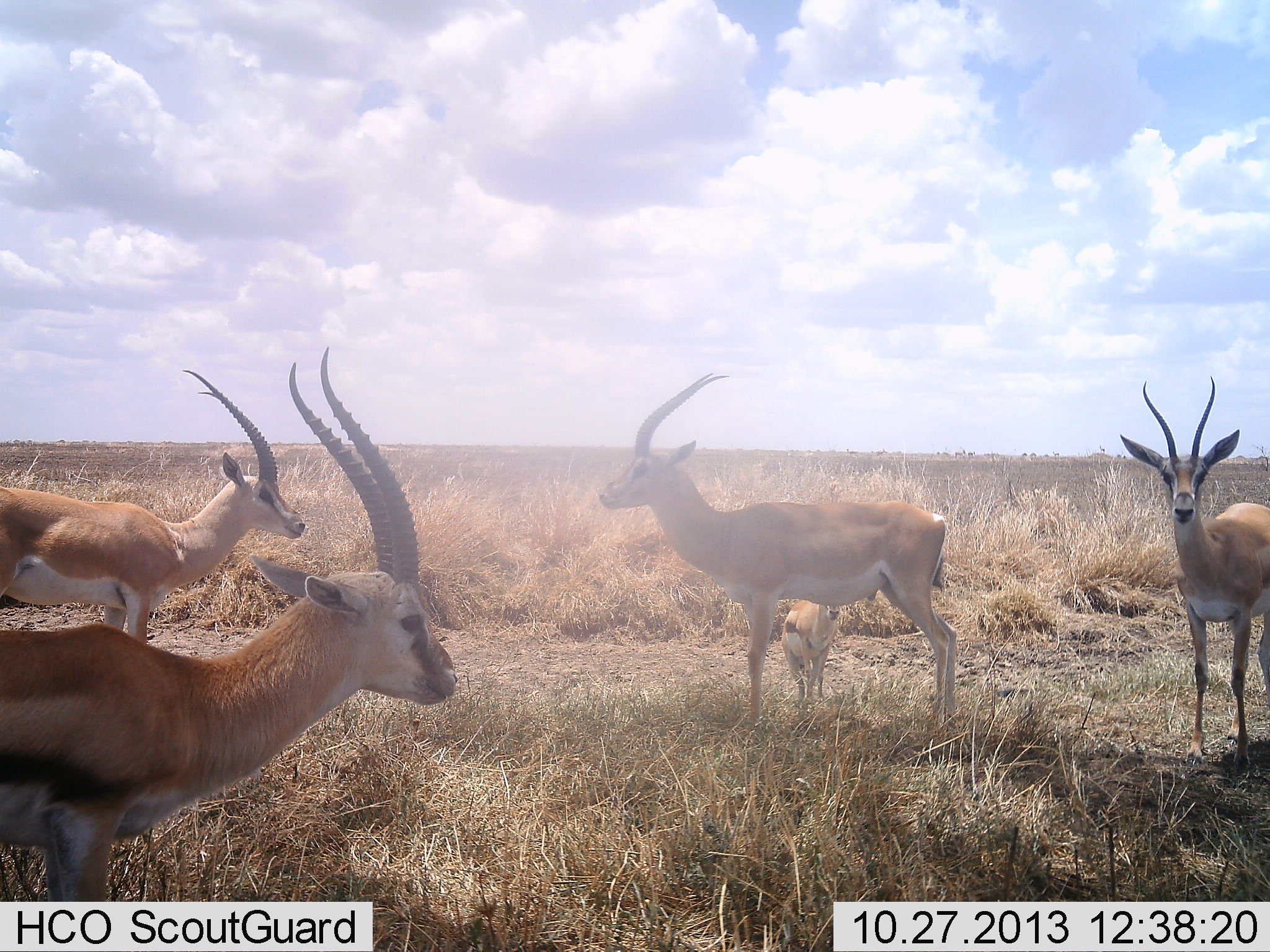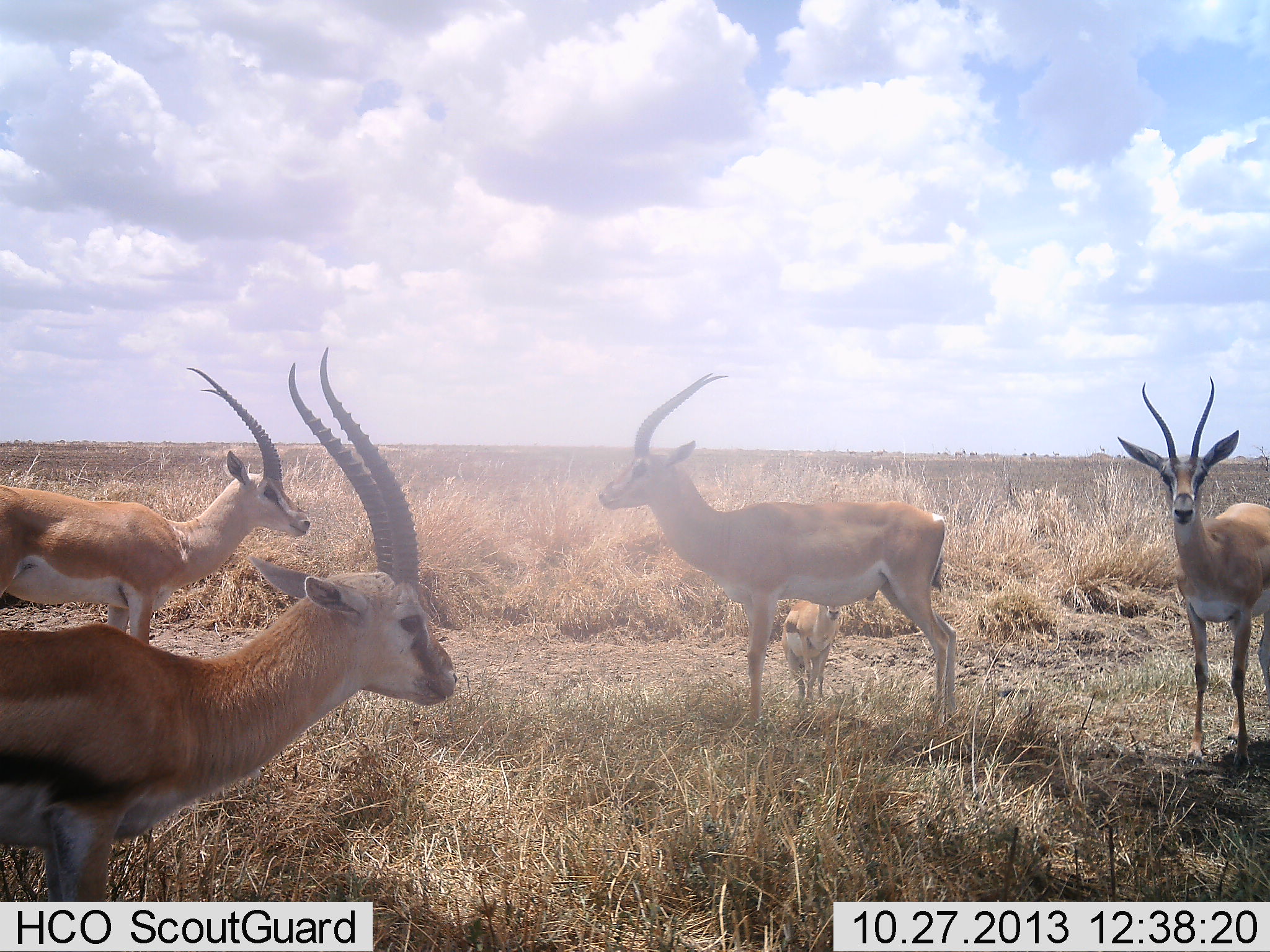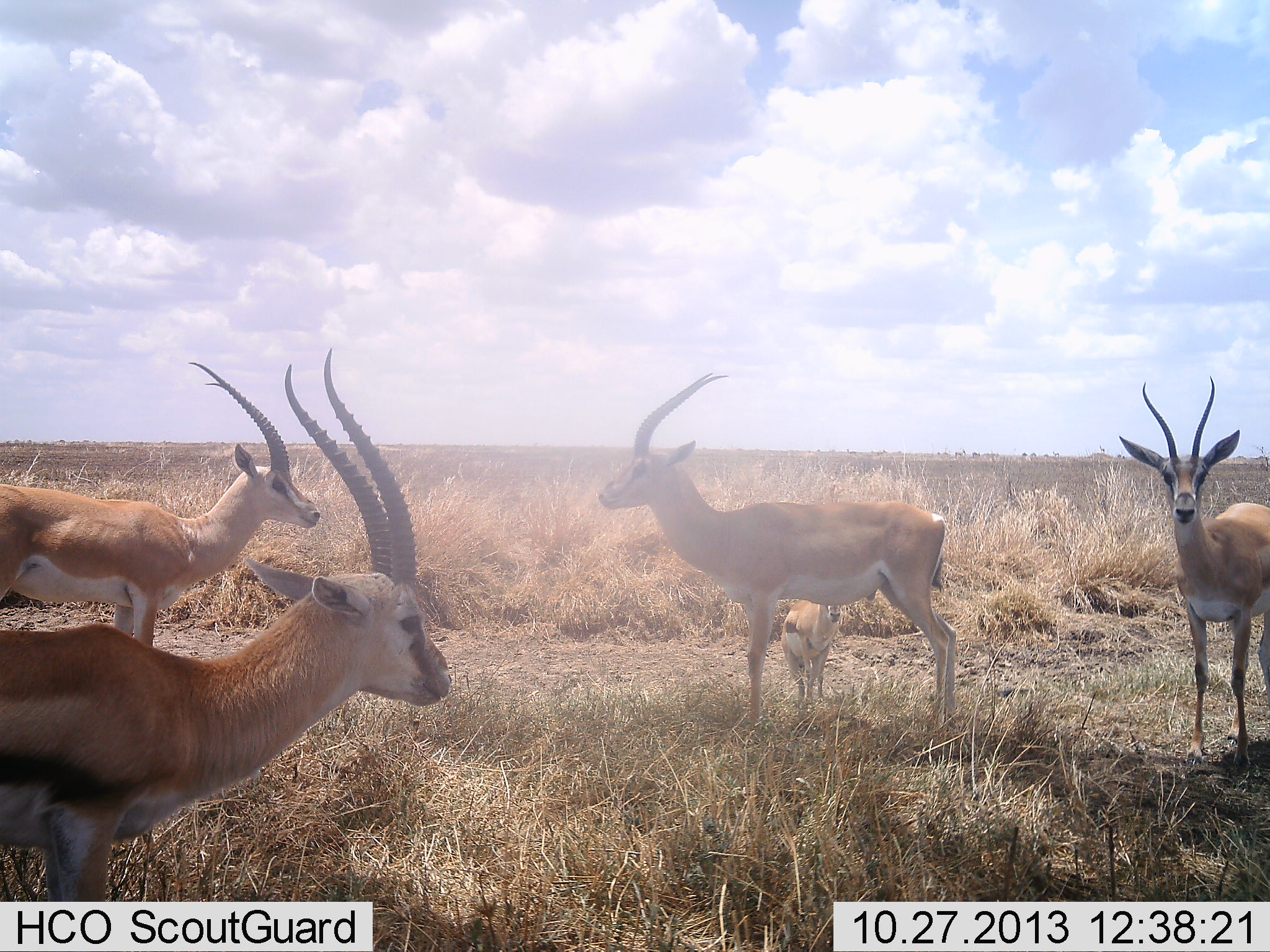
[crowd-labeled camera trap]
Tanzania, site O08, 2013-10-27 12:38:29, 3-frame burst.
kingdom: Animalia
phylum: Chordata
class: Mammalia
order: Artiodactyla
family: Bovidae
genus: Nanger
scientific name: Nanger granti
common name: grant's gazelle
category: gazellegrants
Gazellegrants (grant's gazelle) (Nanger granti), count 4. Behavior (volunteer vote fractions): standing 96%, resting 0%, moving 7%, interacting 4%. Young present (vote fraction): 50%. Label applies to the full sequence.